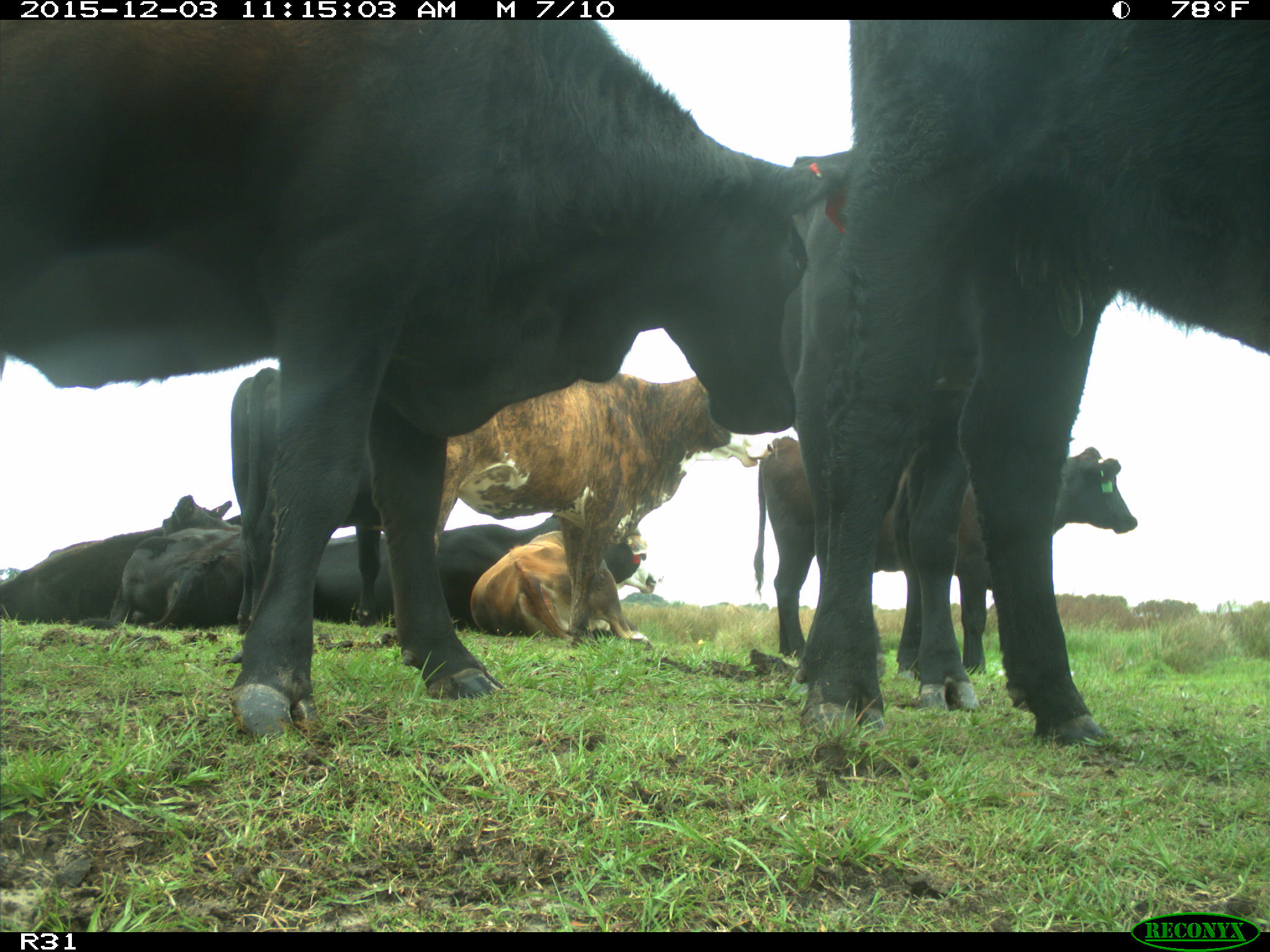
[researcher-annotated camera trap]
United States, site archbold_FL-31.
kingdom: Animalia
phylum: Chordata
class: Mammalia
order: Artiodactyla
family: Bovidae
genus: Bos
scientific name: Bos taurus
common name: domestic cow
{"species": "Bos taurus (domestic cow)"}